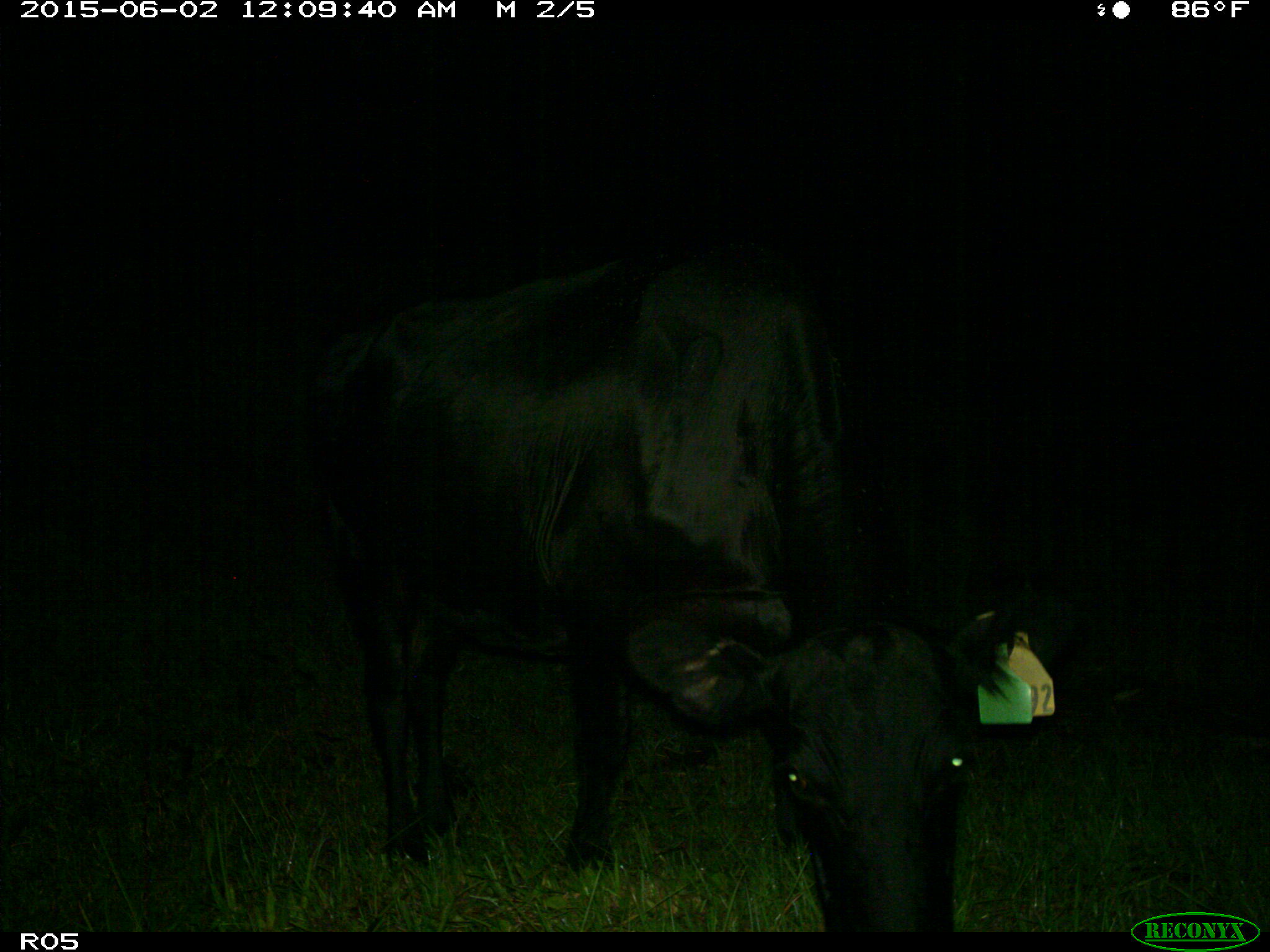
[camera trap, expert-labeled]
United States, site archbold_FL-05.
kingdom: Animalia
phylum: Chordata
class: Mammalia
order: Artiodactyla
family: Bovidae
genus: Bos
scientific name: Bos taurus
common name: domestic cow